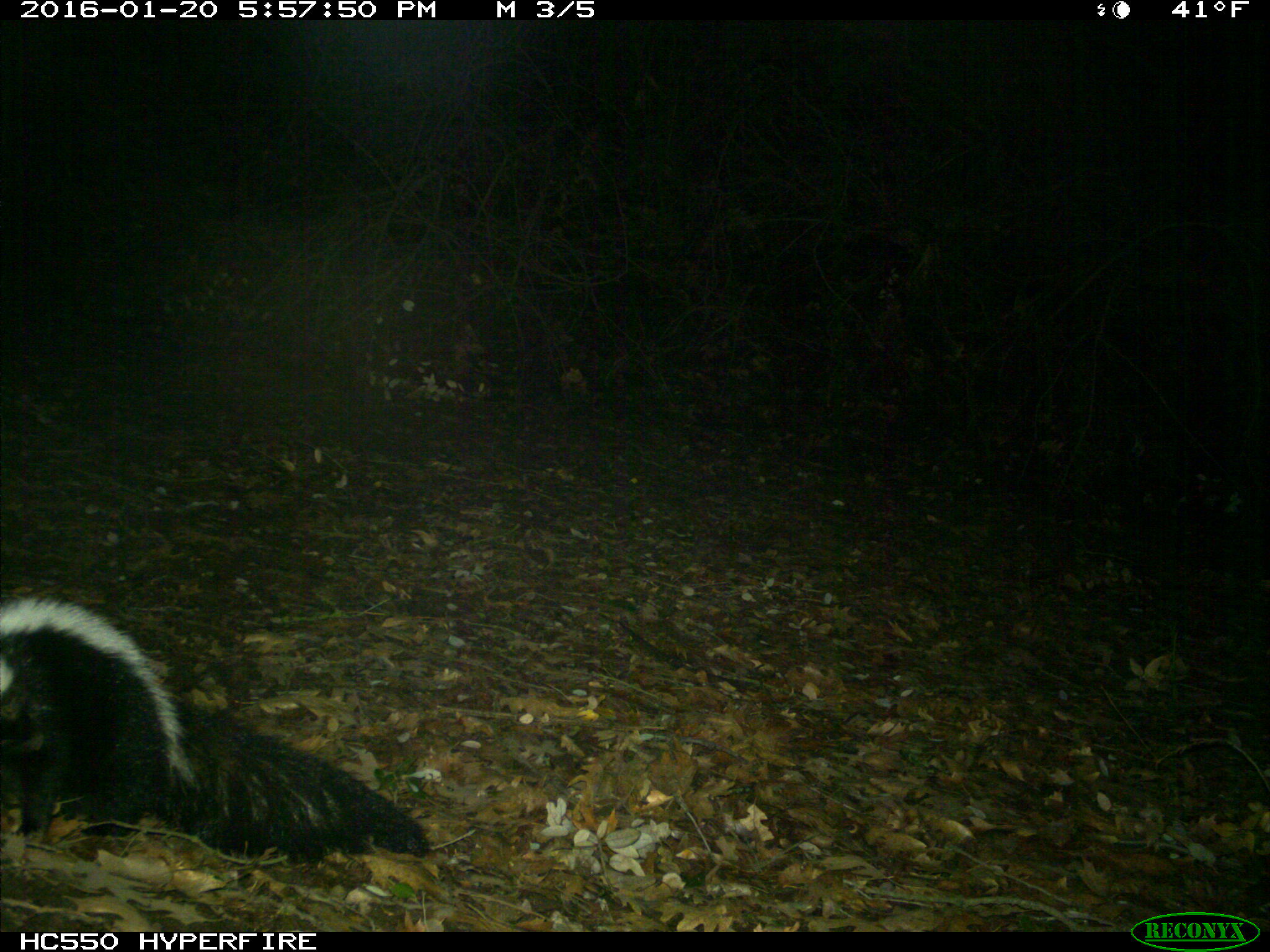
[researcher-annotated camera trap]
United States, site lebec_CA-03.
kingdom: Animalia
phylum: Chordata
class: Mammalia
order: Carnivora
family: Mephitidae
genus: Mephitis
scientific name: Mephitis mephitis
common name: striped skunk